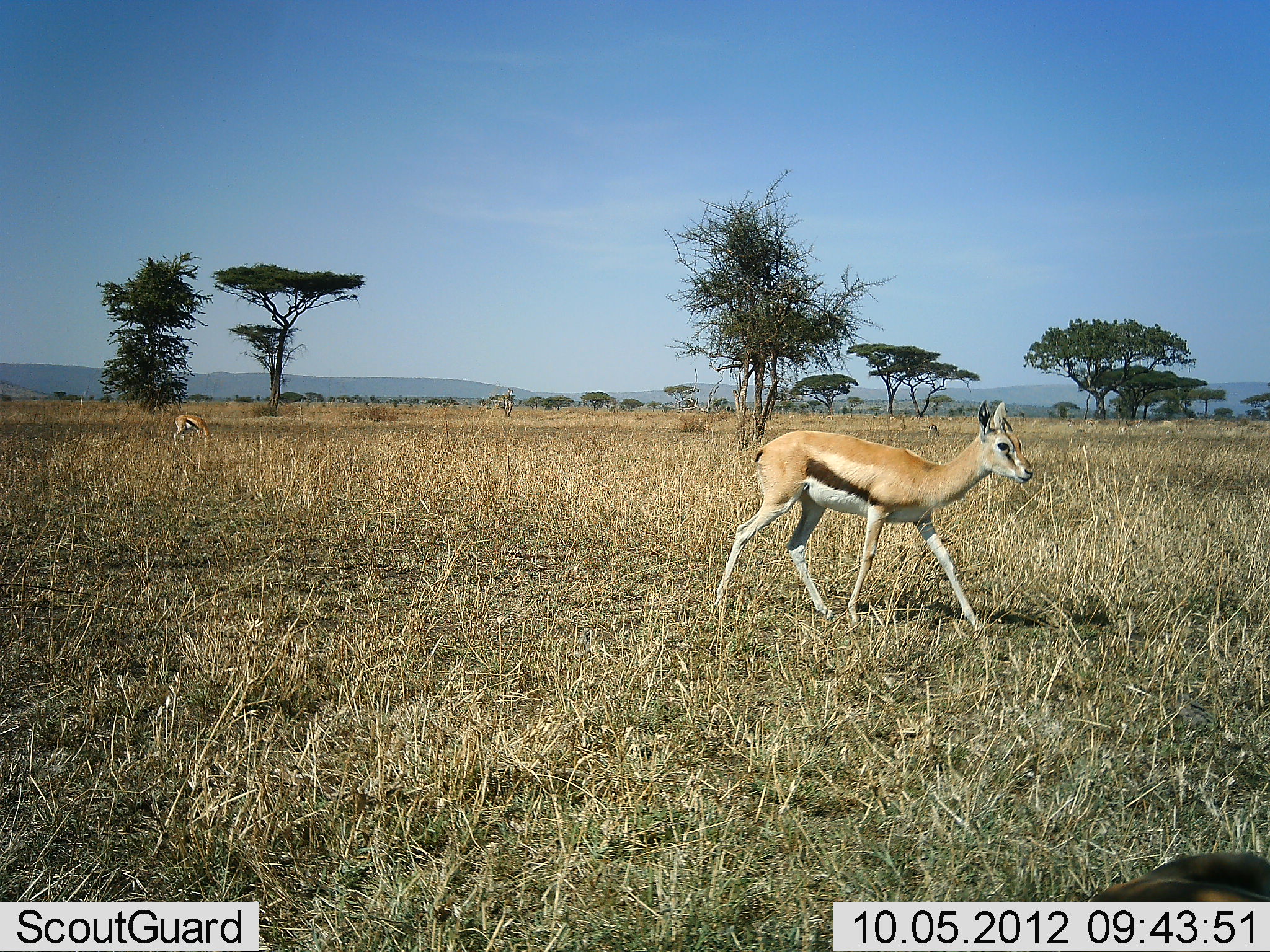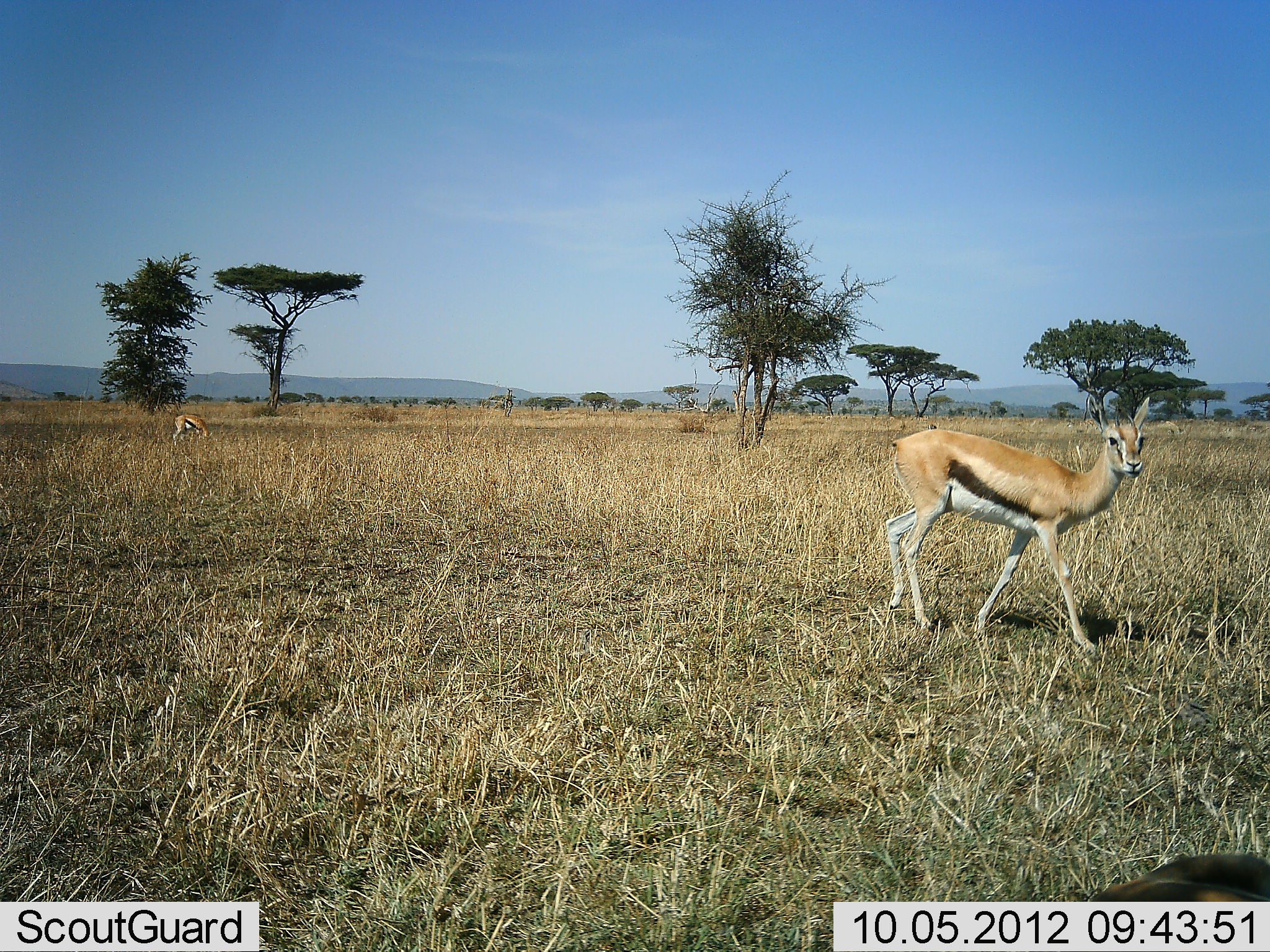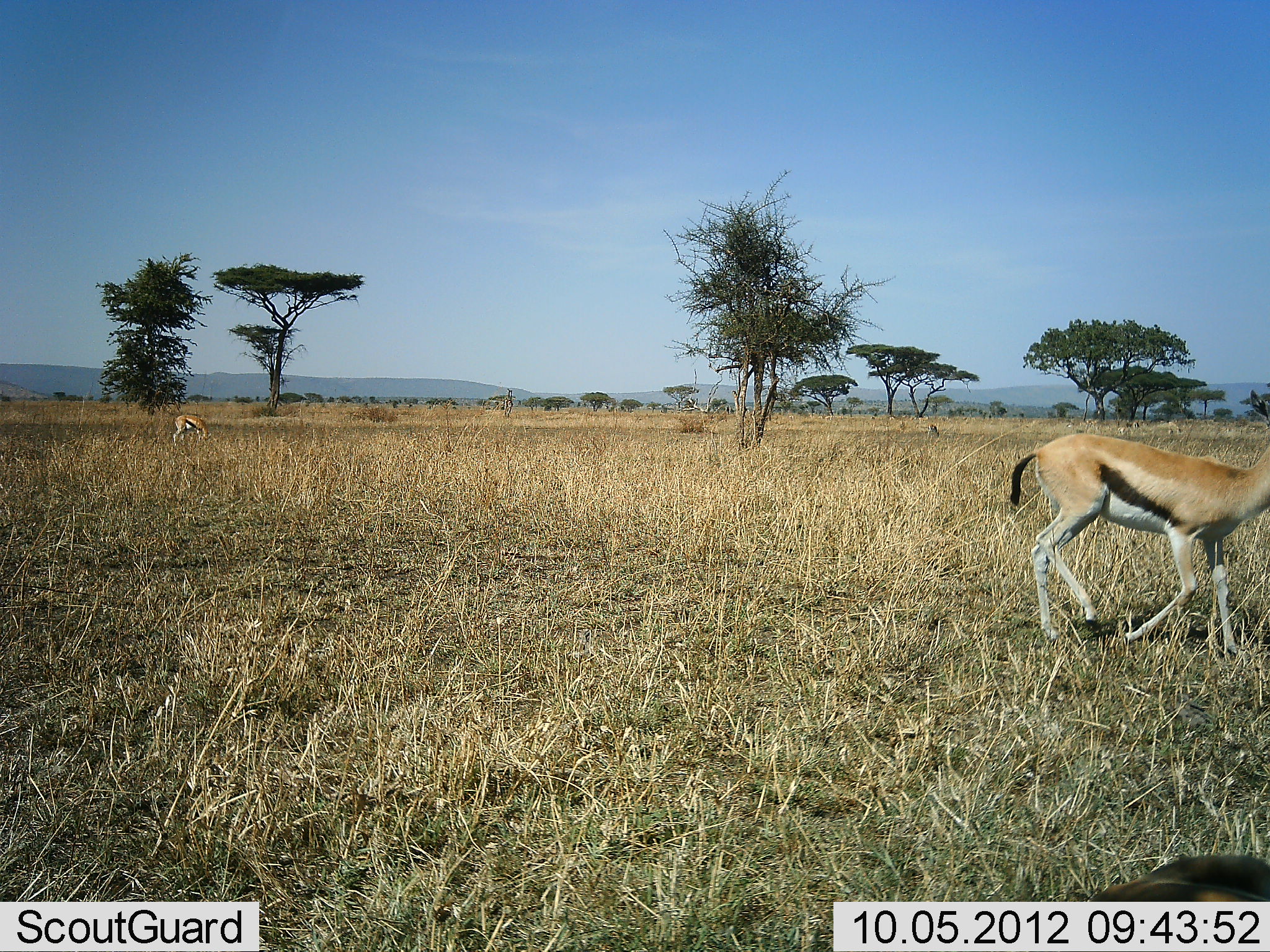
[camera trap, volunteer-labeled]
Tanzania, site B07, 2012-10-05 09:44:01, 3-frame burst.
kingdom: Animalia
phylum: Chordata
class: Mammalia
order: Artiodactyla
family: Bovidae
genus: Eudorcas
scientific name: Eudorcas thomsonii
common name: thomson's gazelle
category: gazellethomsons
Gazellethomsons (thomson's gazelle) (Eudorcas thomsonii), count 2. Behavior (volunteer vote fractions): standing 30%, resting 0%, moving 100%, interacting 0%. Young present (vote fraction): 0%. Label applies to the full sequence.